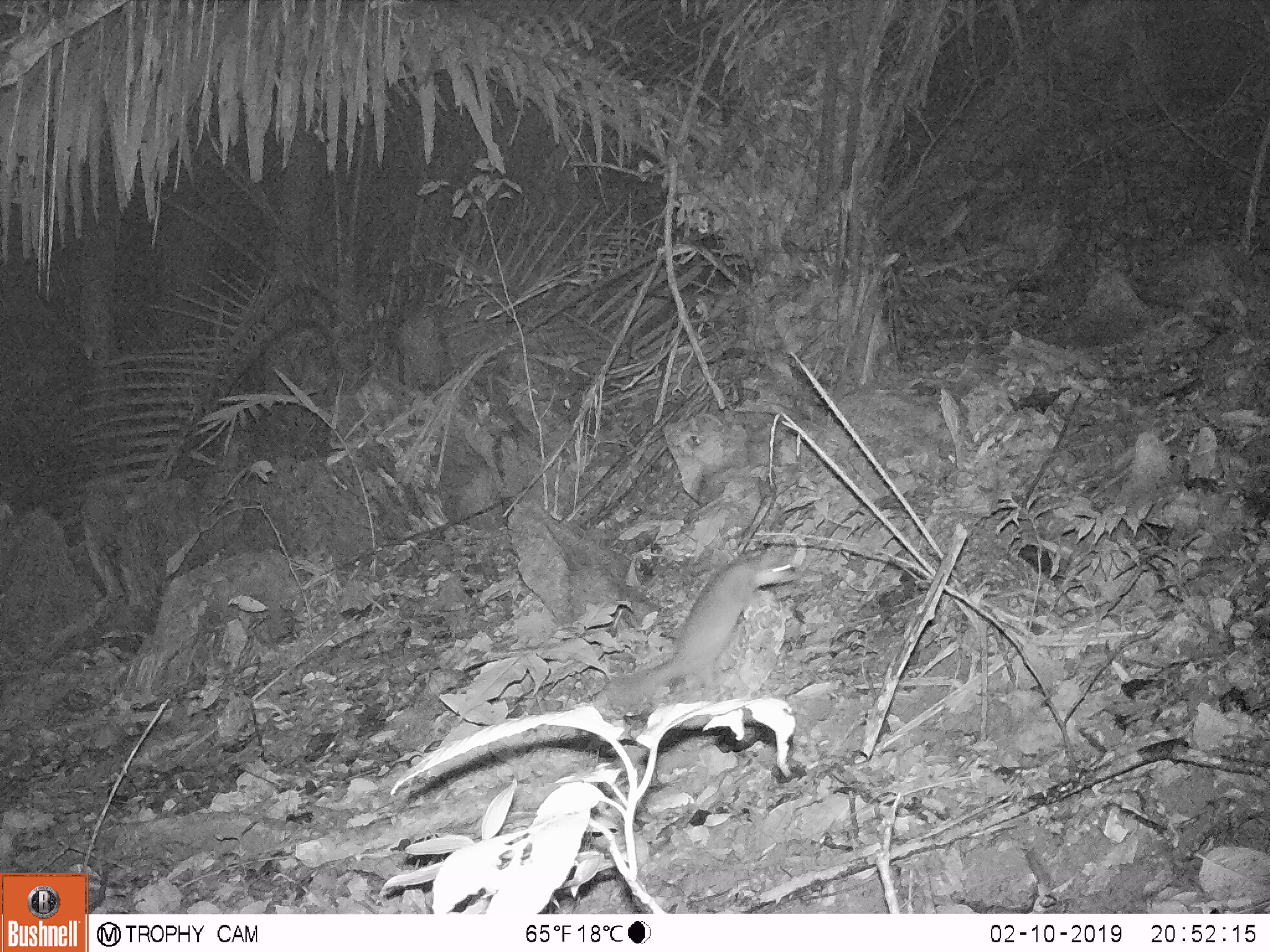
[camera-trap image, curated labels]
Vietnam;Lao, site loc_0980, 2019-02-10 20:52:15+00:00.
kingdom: Animalia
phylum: Chordata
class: Mammalia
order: Carnivora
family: Mustelidae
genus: Melogale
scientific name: Melogale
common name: ferret badger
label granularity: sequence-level